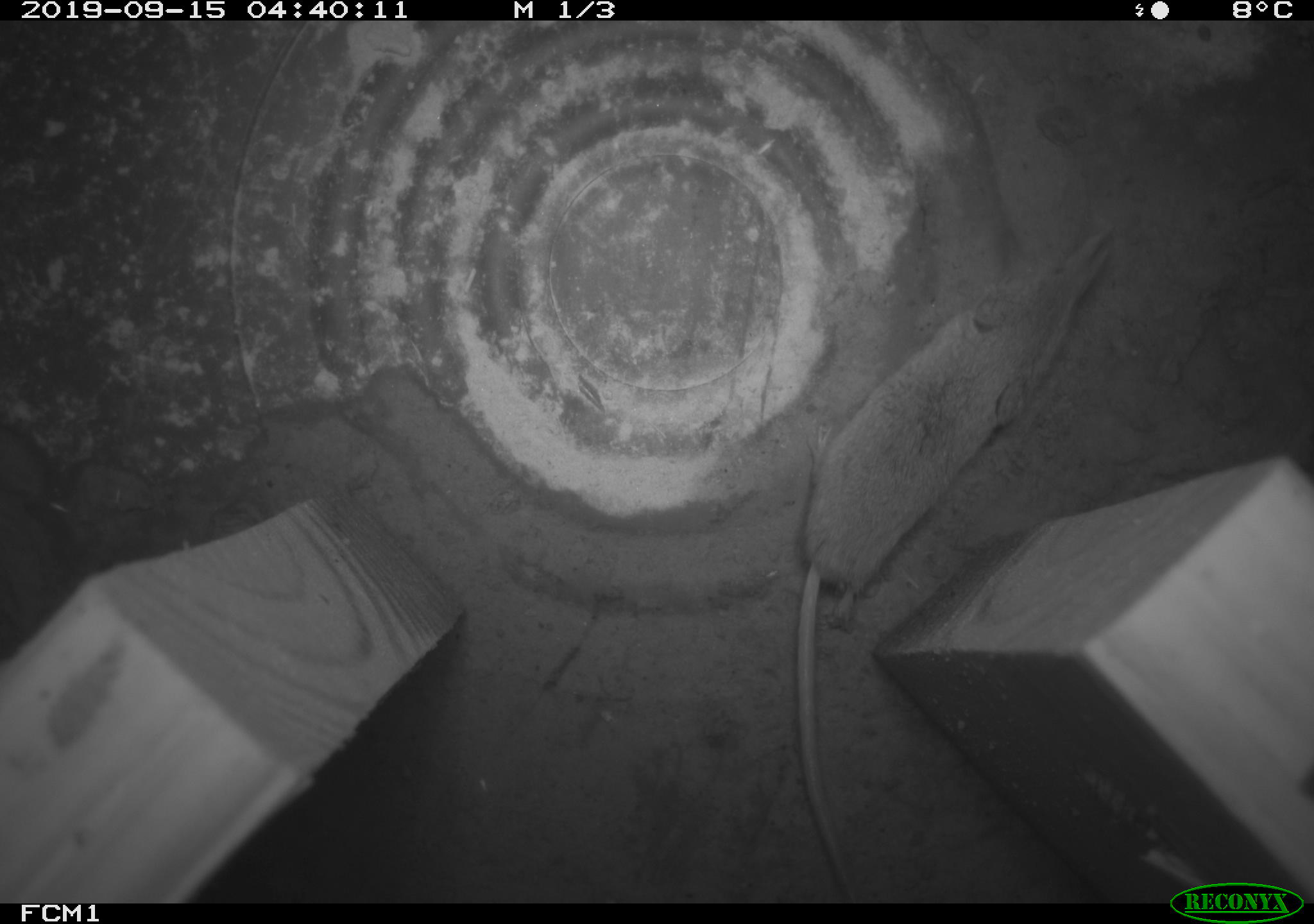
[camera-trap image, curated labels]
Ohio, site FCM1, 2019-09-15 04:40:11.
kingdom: Animalia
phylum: Chordata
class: Mammalia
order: Eulipotyphla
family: Soricidae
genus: Sorex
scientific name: Sorex cinereus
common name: masked shrew